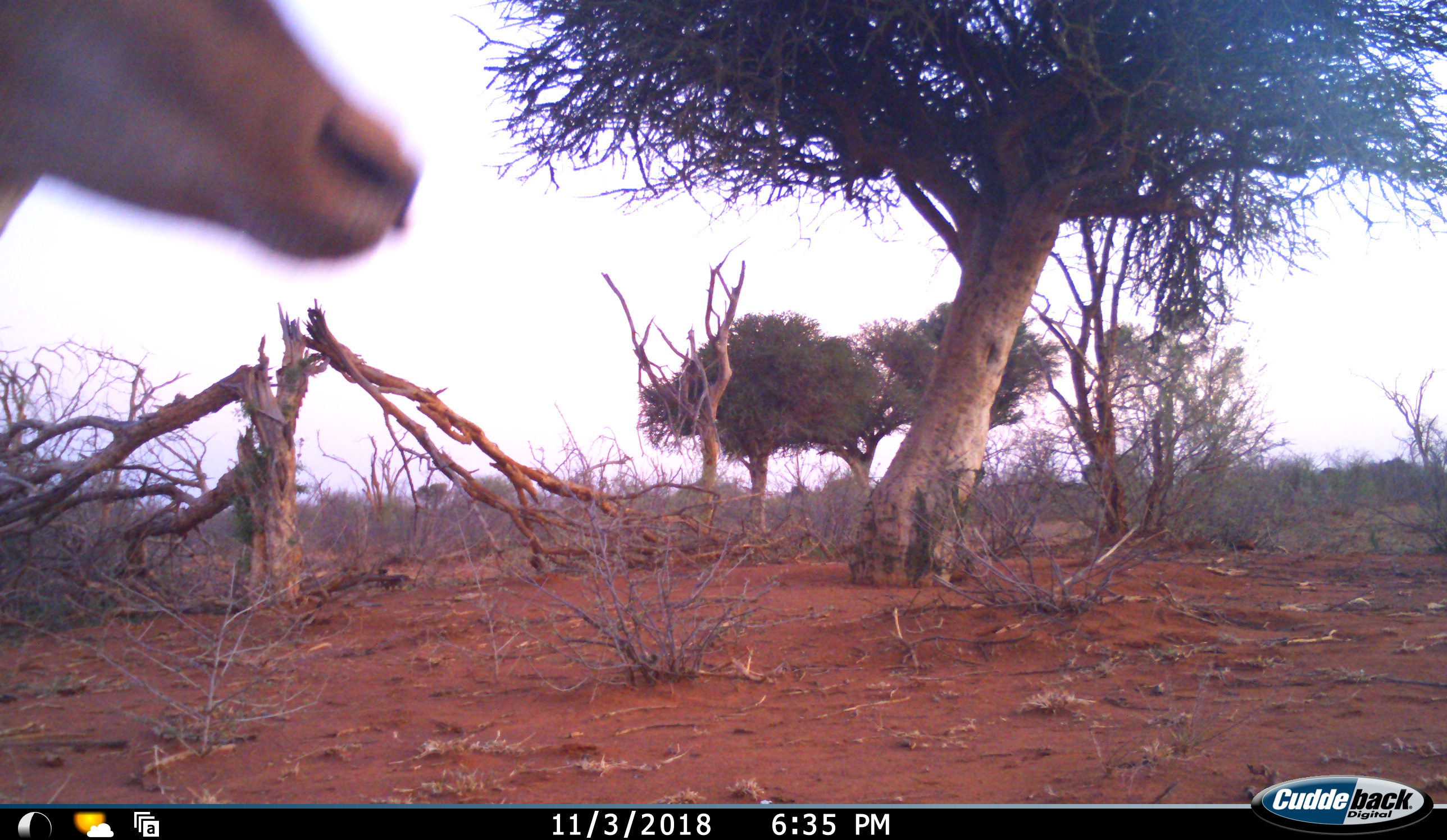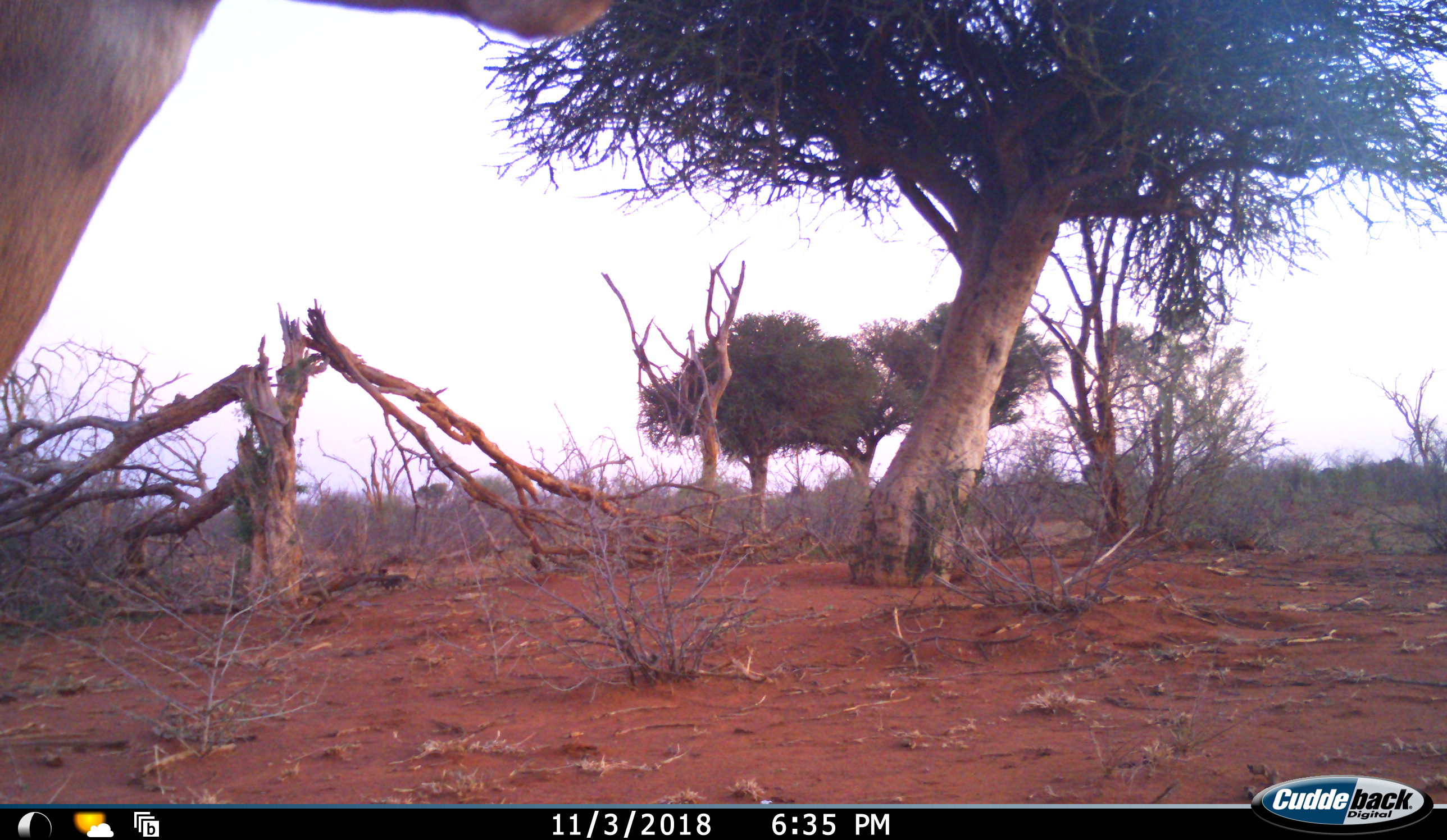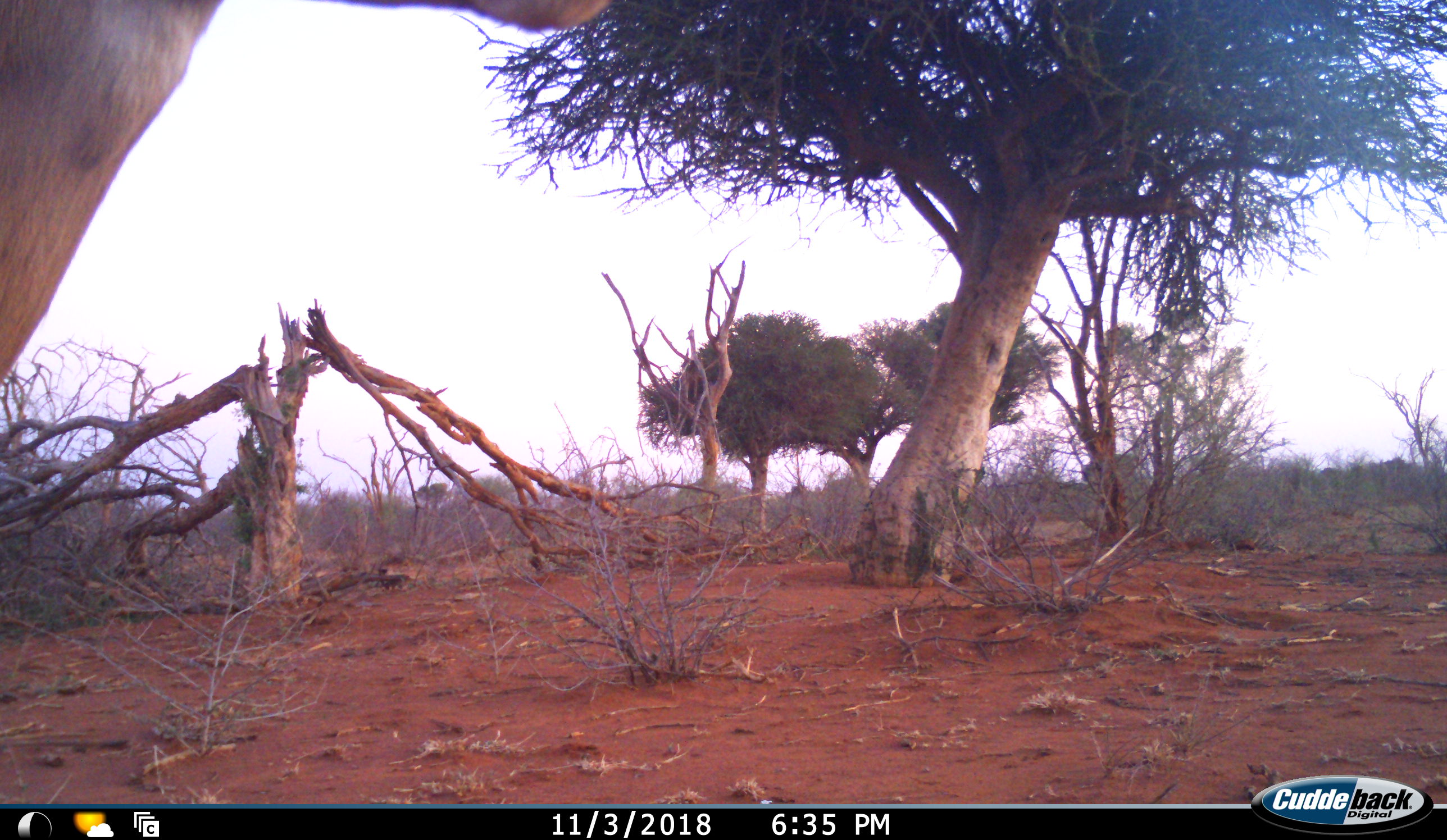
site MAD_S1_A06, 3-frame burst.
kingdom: Animalia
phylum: Chordata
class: Mammalia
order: Artiodactyla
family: Bovidae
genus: Aepyceros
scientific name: Aepyceros melampus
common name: impala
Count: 1.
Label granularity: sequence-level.